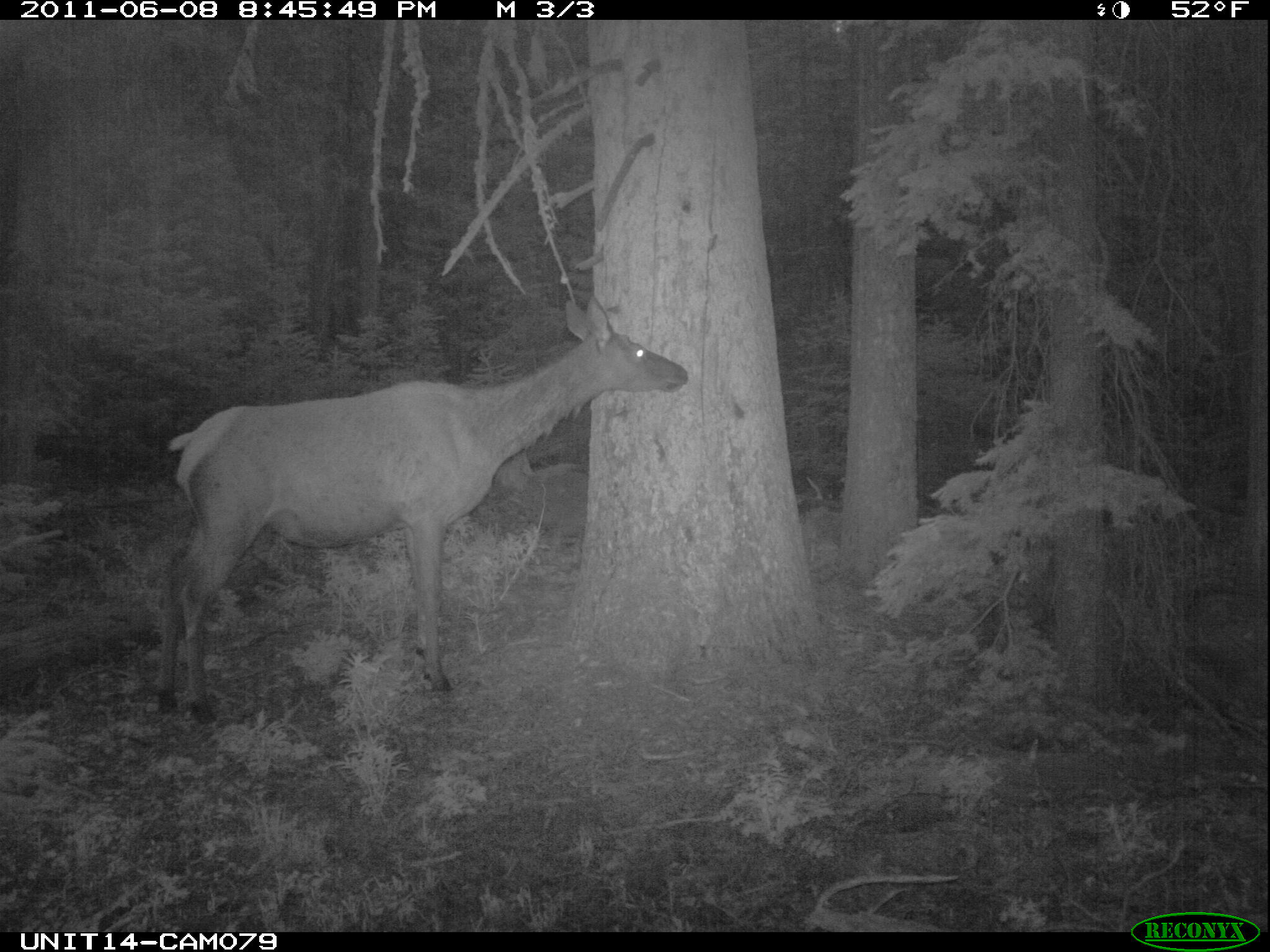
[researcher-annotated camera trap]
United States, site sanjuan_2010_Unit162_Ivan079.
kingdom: Animalia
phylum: Chordata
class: Mammalia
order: Artiodactyla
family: Cervidae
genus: Cervus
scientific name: Cervus elaphus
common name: red deer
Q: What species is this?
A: Cervus elaphus (red deer).